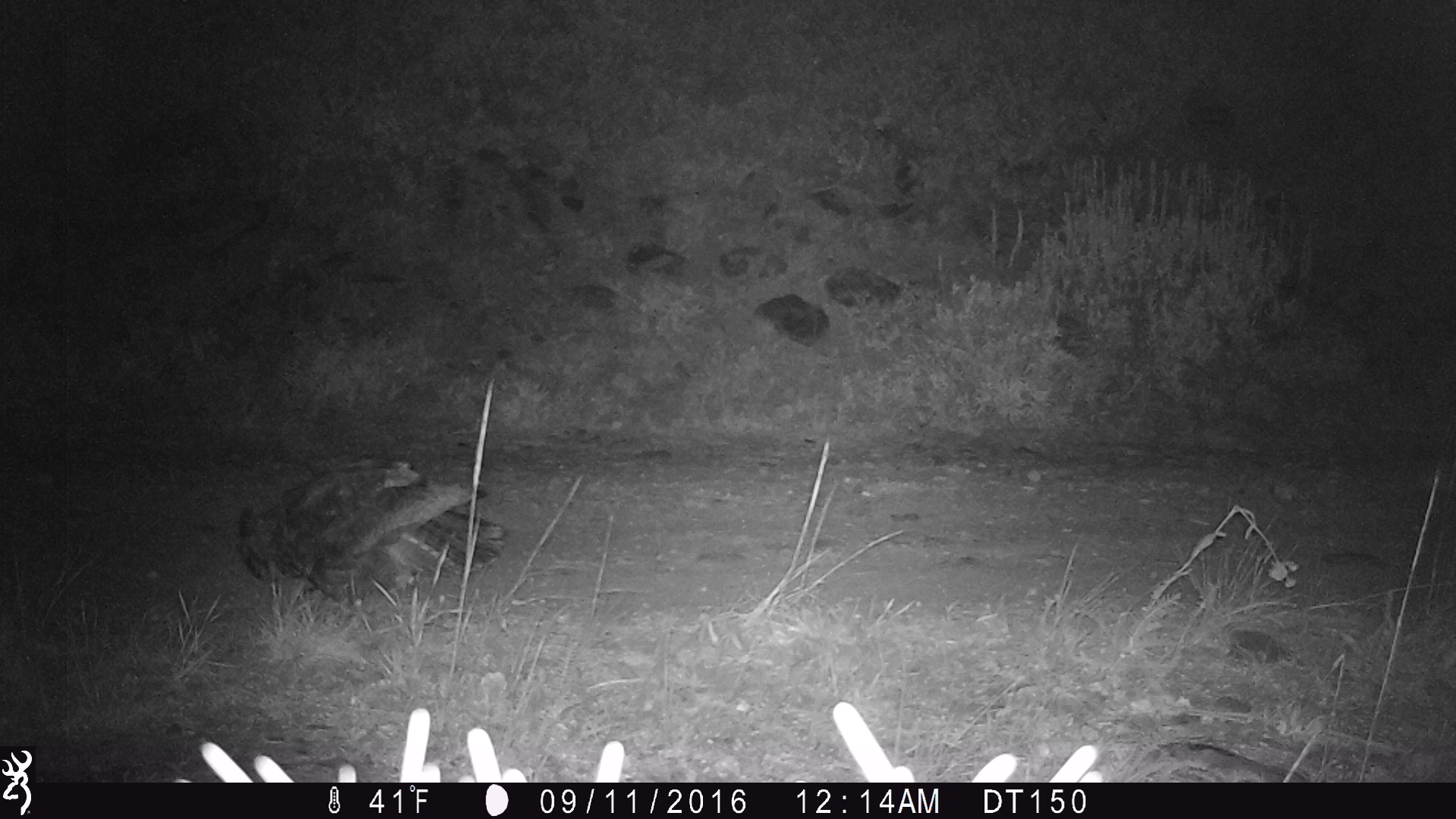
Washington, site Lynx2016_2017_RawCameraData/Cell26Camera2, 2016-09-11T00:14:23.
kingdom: Animalia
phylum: Chordata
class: Aves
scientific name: Aves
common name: birds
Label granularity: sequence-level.